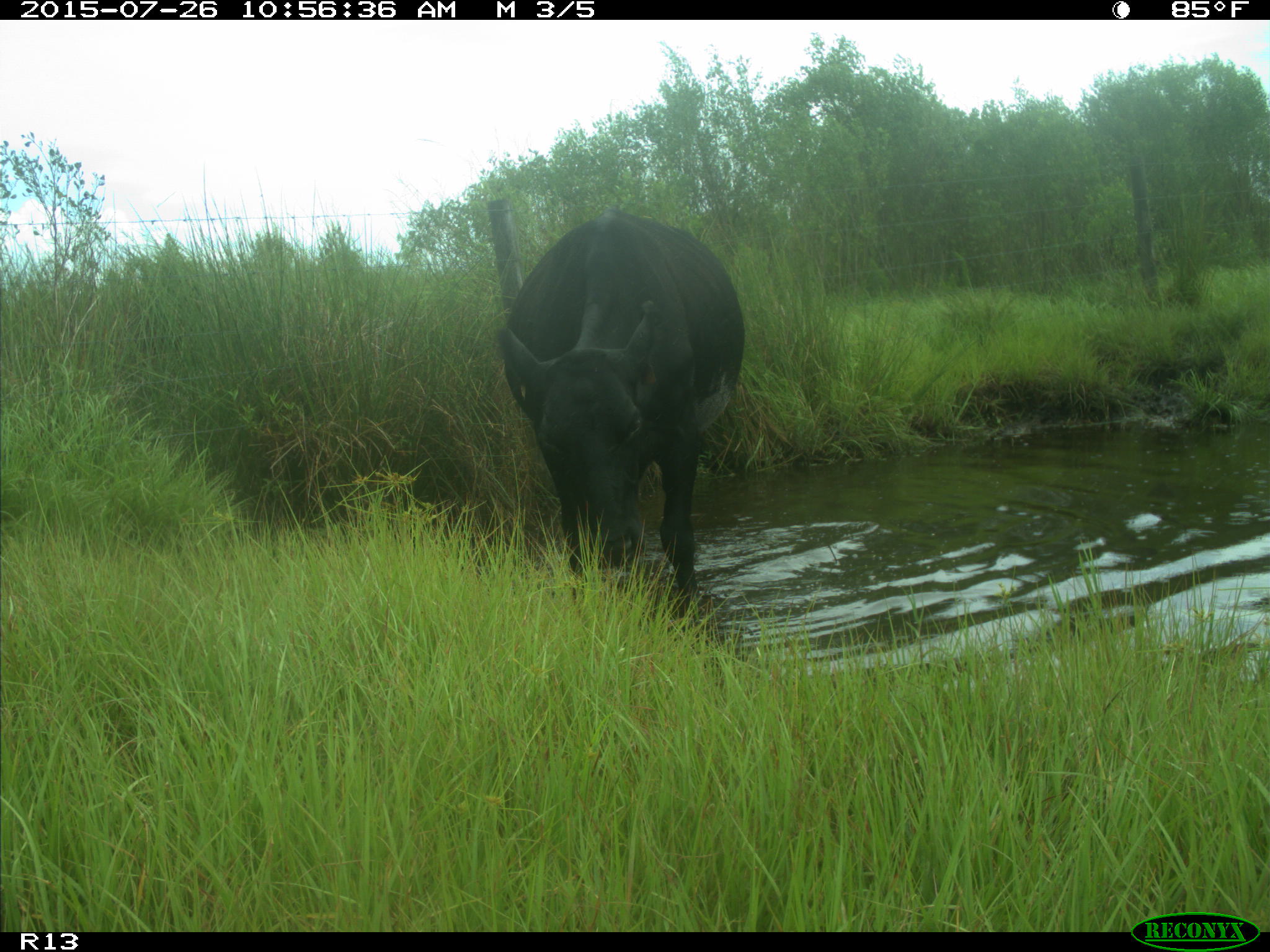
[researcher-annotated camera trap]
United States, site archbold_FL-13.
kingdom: Animalia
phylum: Chordata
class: Mammalia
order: Artiodactyla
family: Bovidae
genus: Bos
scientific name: Bos taurus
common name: domestic cow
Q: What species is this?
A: Bos taurus (domestic cow).